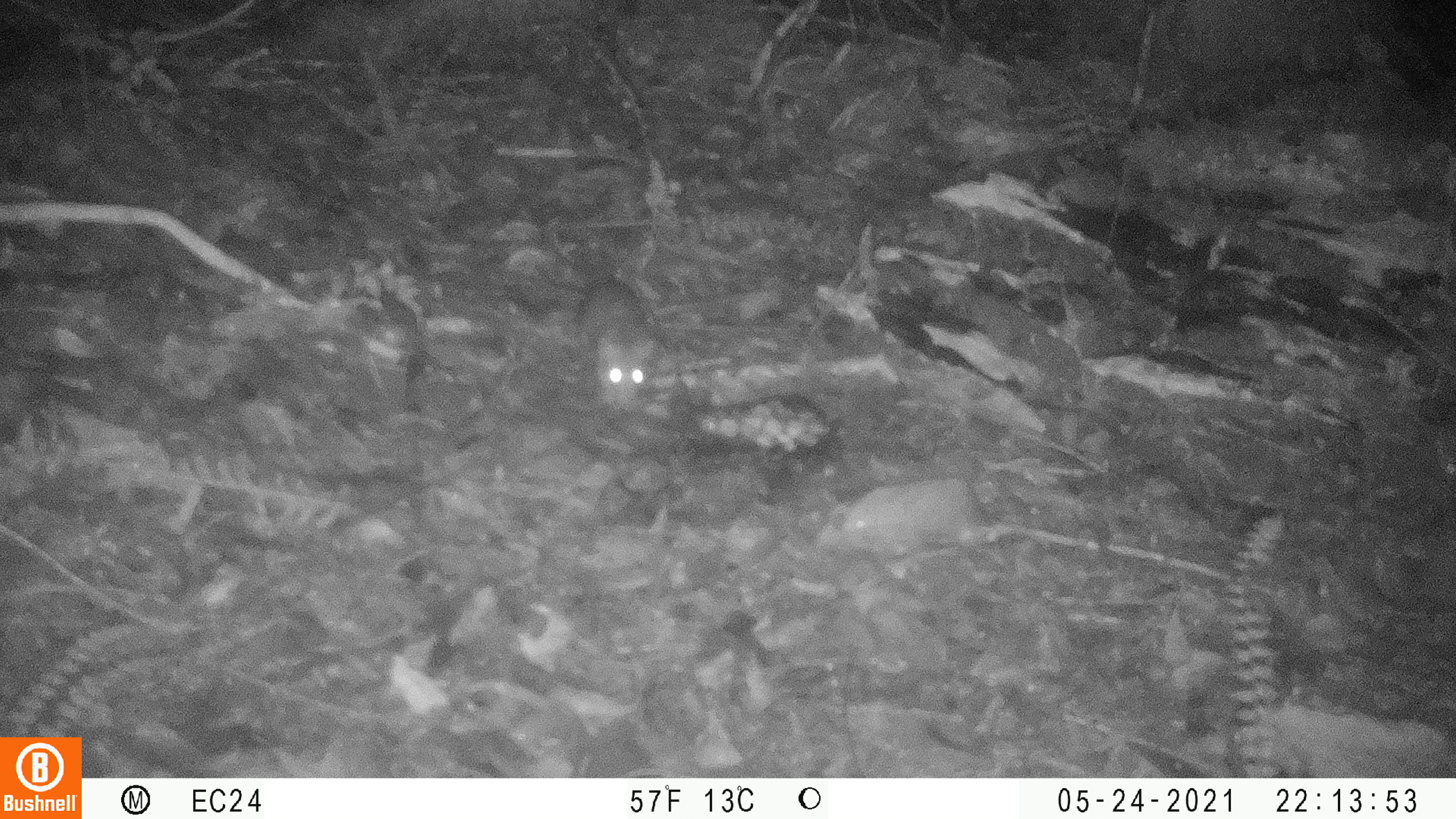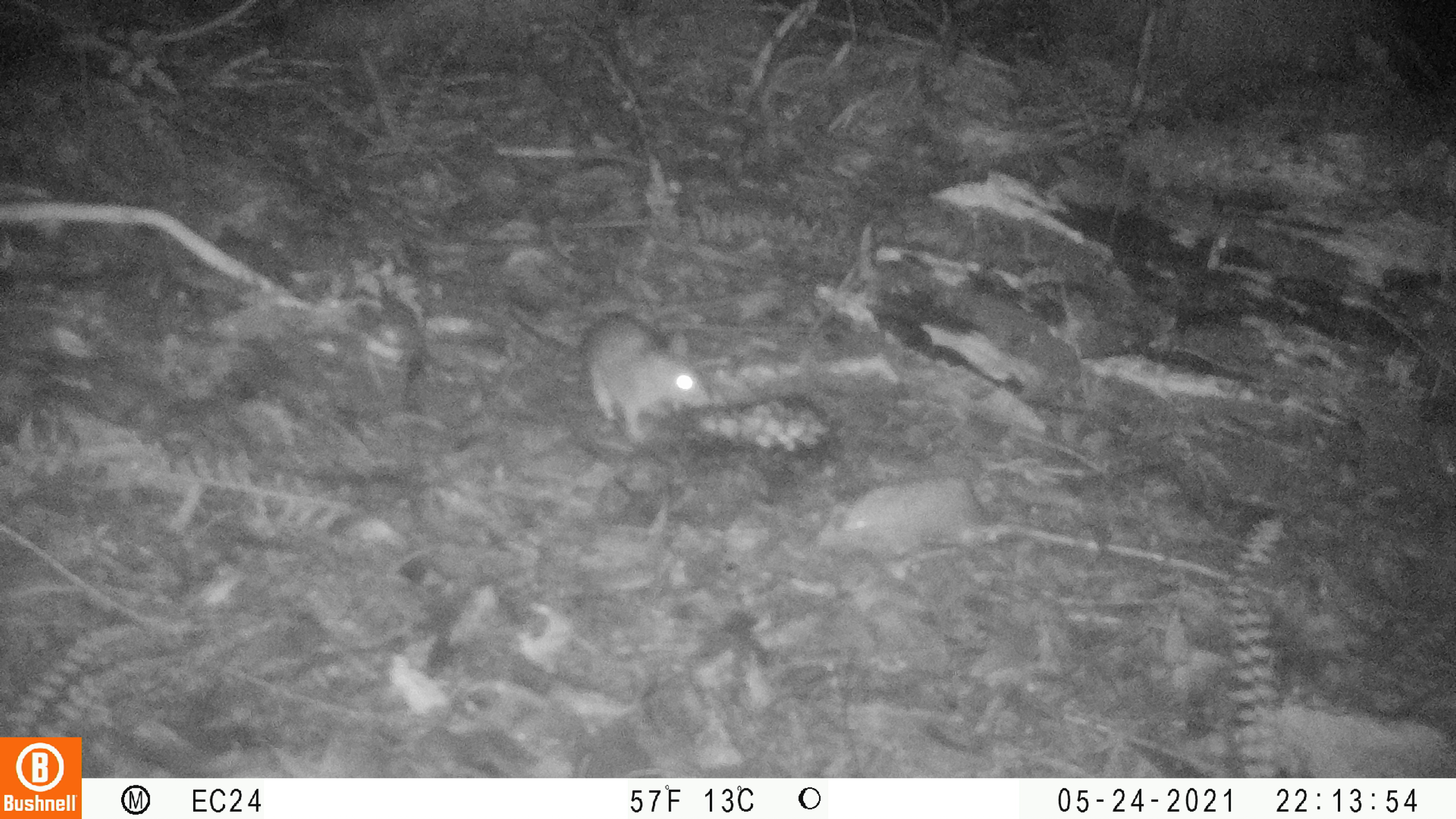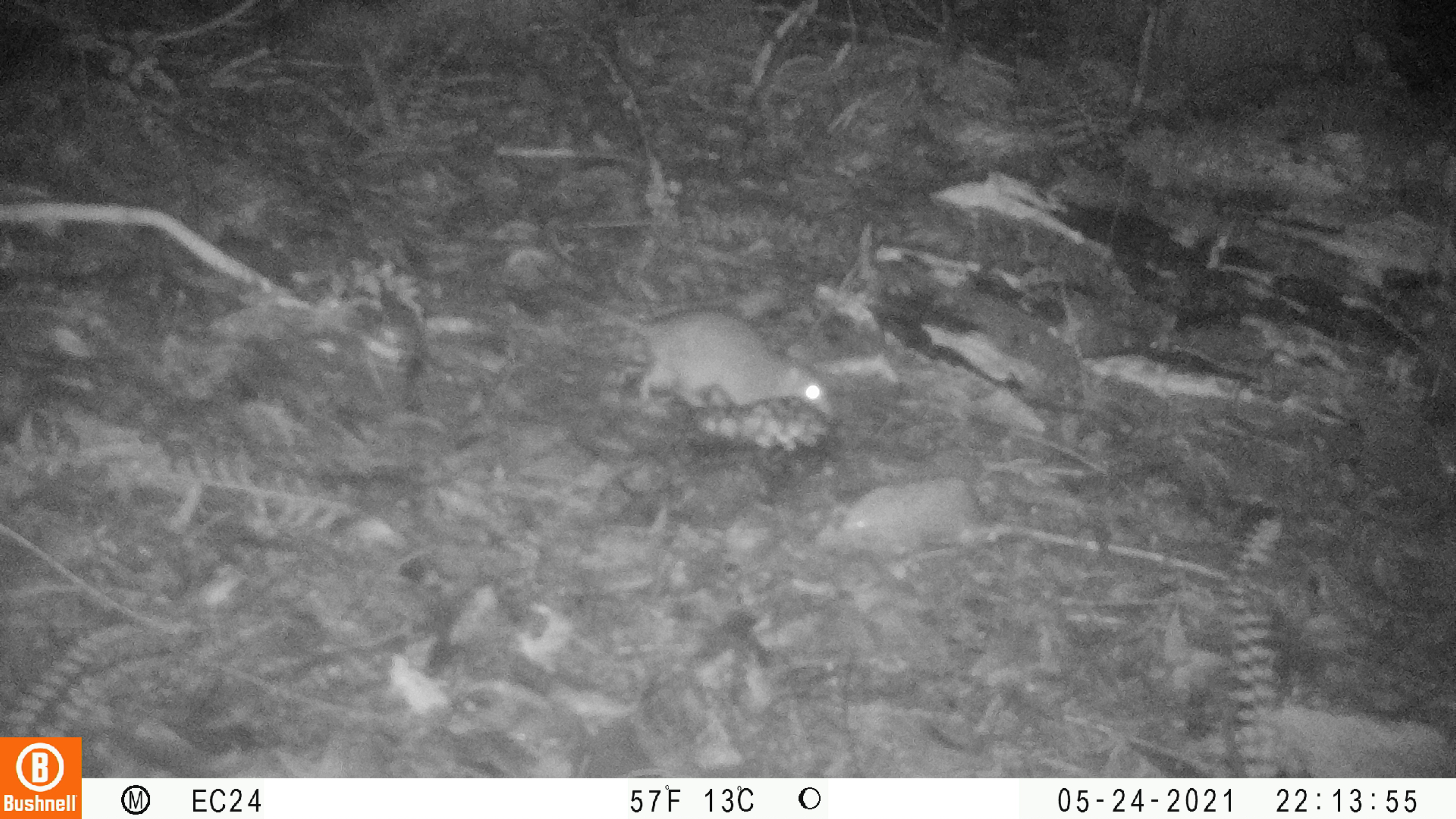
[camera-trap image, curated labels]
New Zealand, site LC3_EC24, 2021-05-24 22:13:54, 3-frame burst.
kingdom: Animalia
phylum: Chordata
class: Mammalia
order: Rodentia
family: Muridae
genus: Rattus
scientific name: Rattus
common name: rat